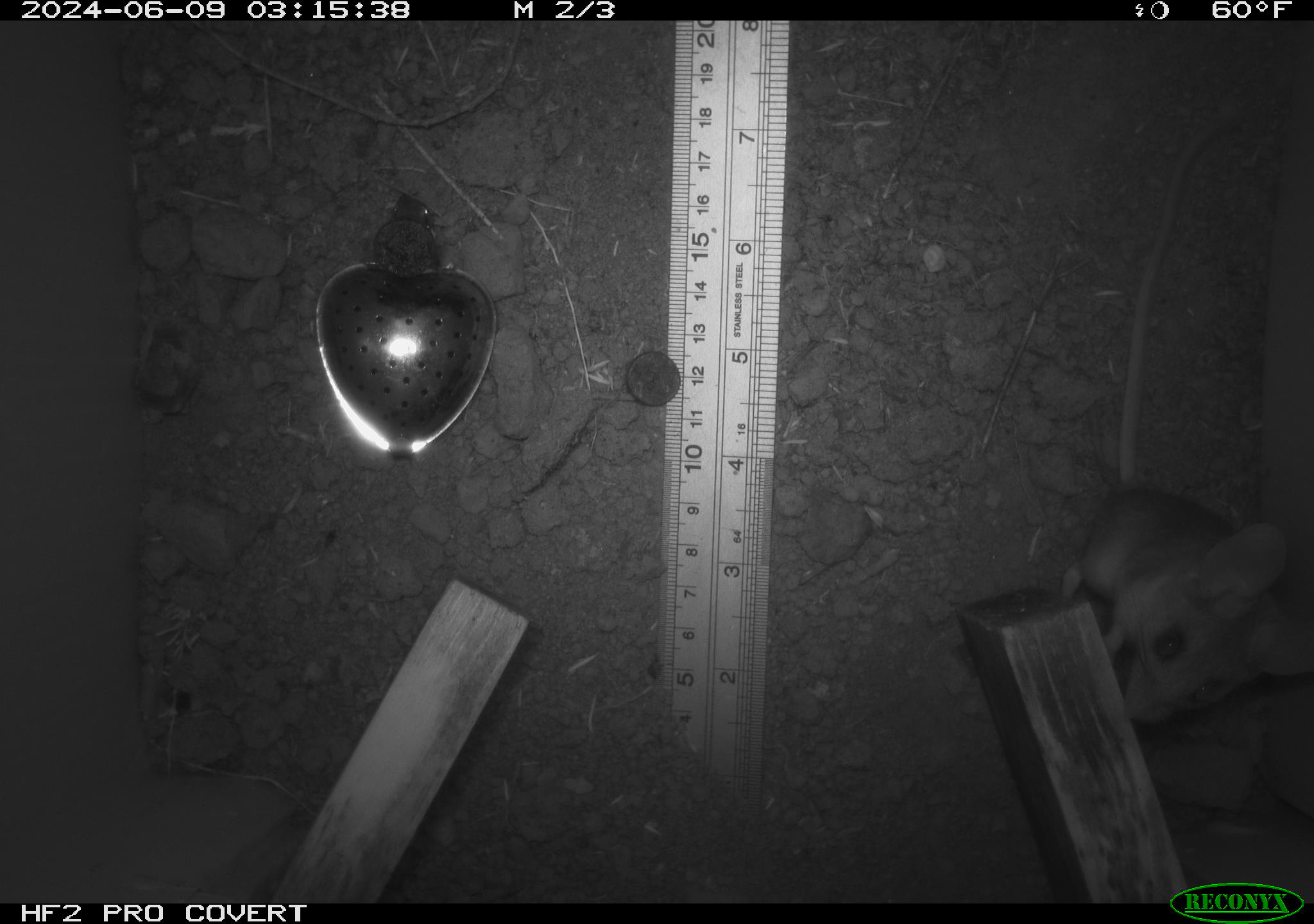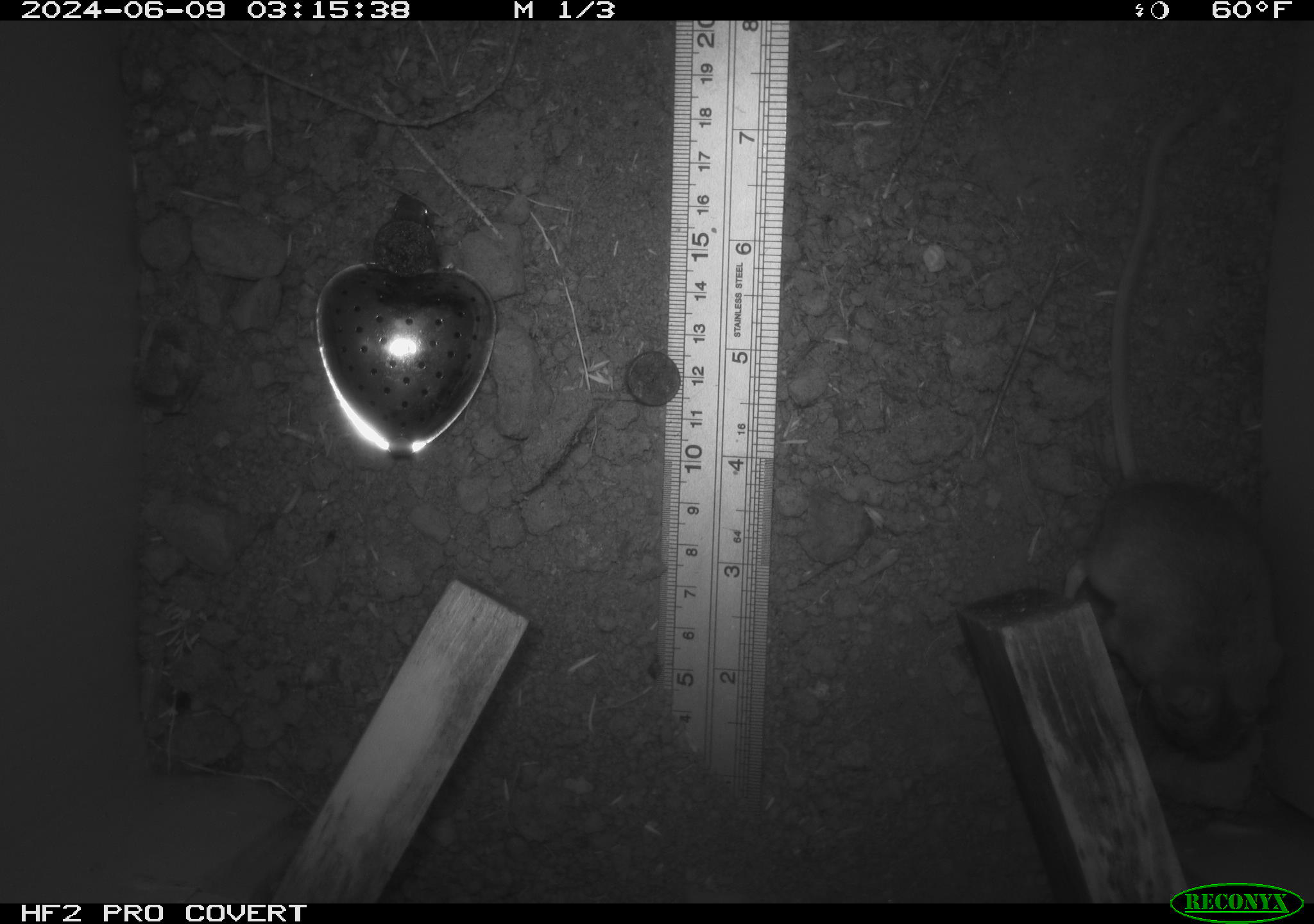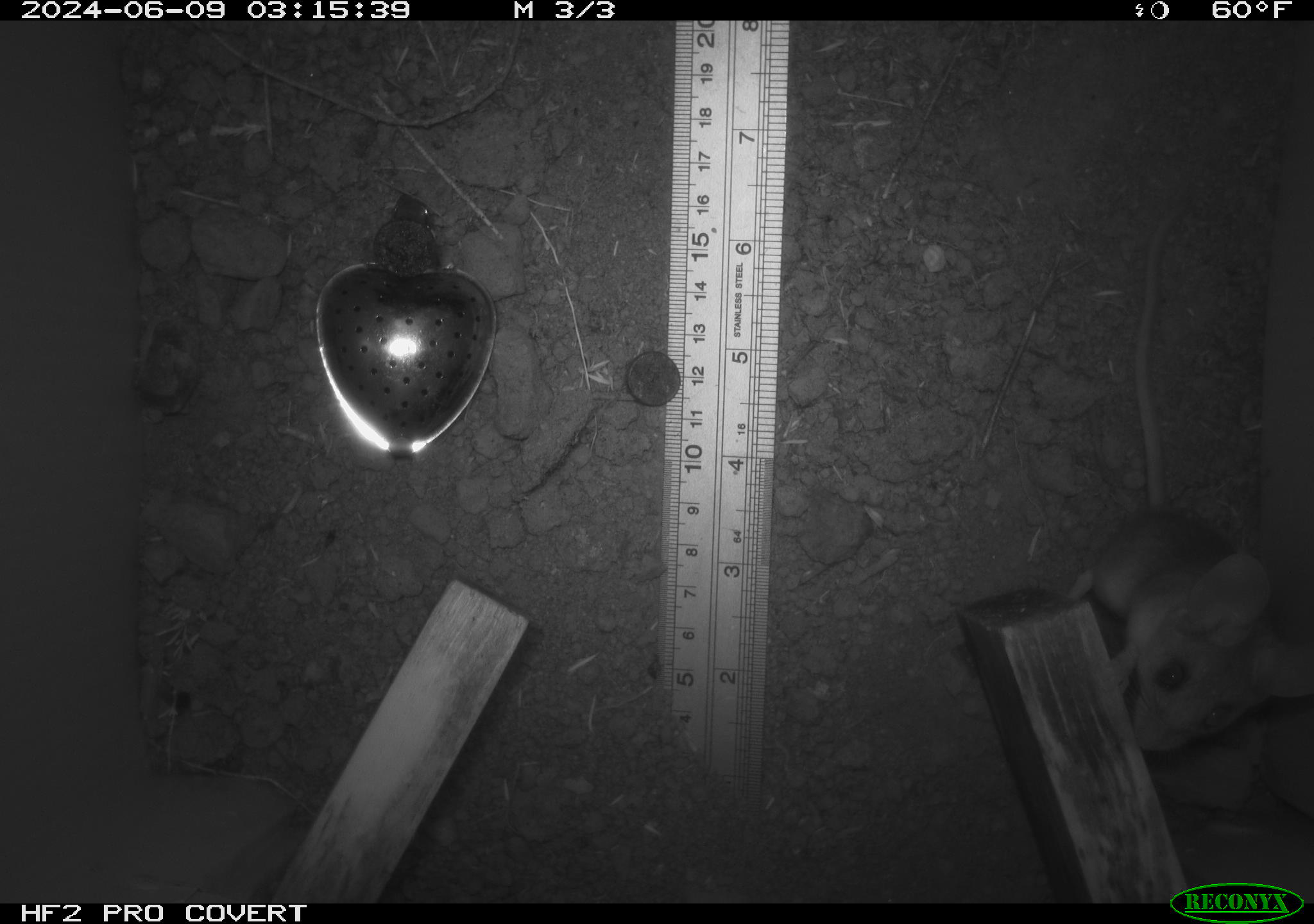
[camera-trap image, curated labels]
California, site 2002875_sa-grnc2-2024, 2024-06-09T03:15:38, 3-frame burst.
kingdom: Animalia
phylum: Chordata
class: Mammalia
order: Rodentia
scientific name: Rodentia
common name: rodent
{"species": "rodent (Rodentia)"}